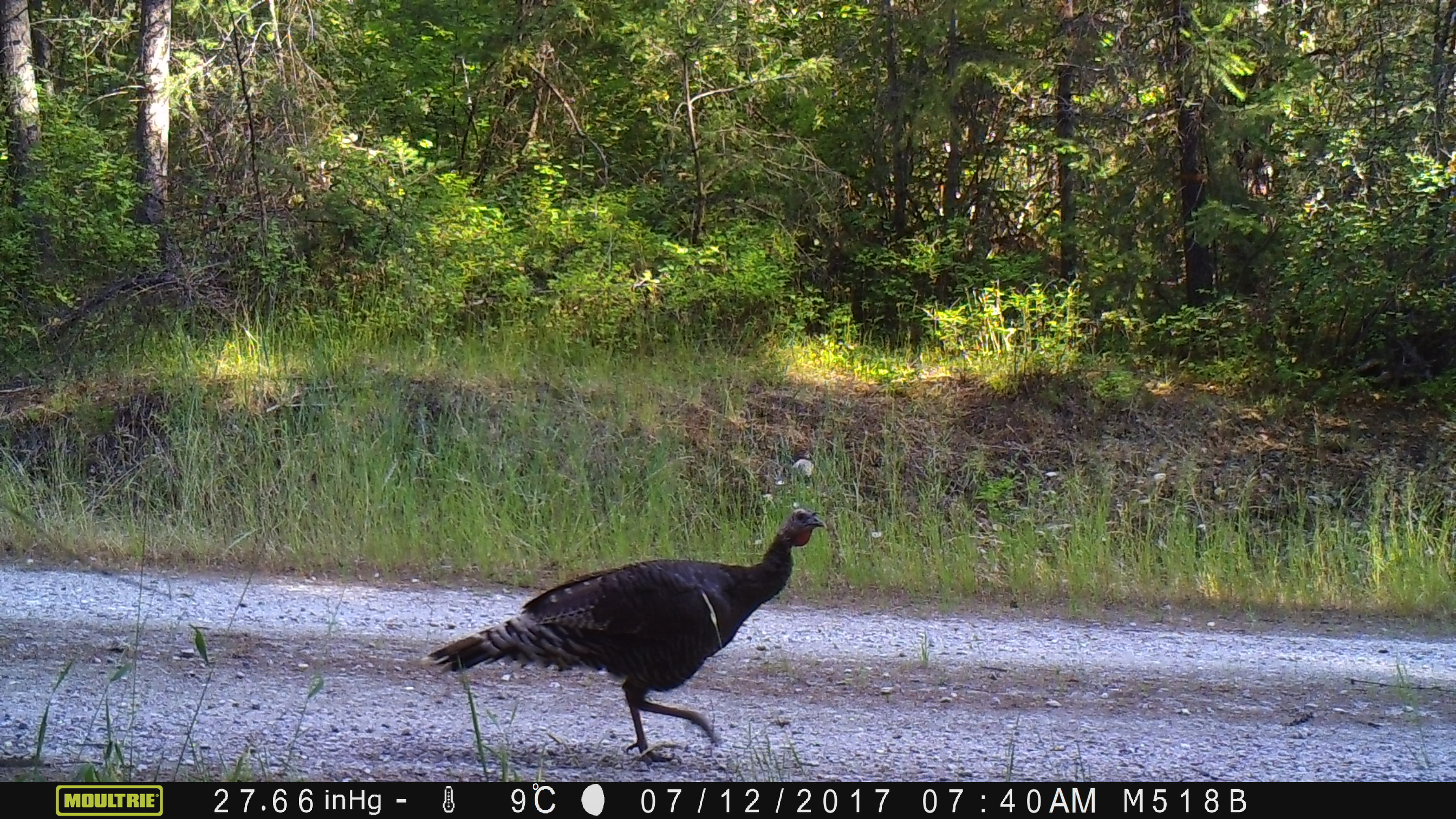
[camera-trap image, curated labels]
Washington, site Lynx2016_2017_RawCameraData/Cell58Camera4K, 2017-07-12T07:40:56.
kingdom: Animalia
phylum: Chordata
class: Aves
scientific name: Aves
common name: birds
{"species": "Aves (birds)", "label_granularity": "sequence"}